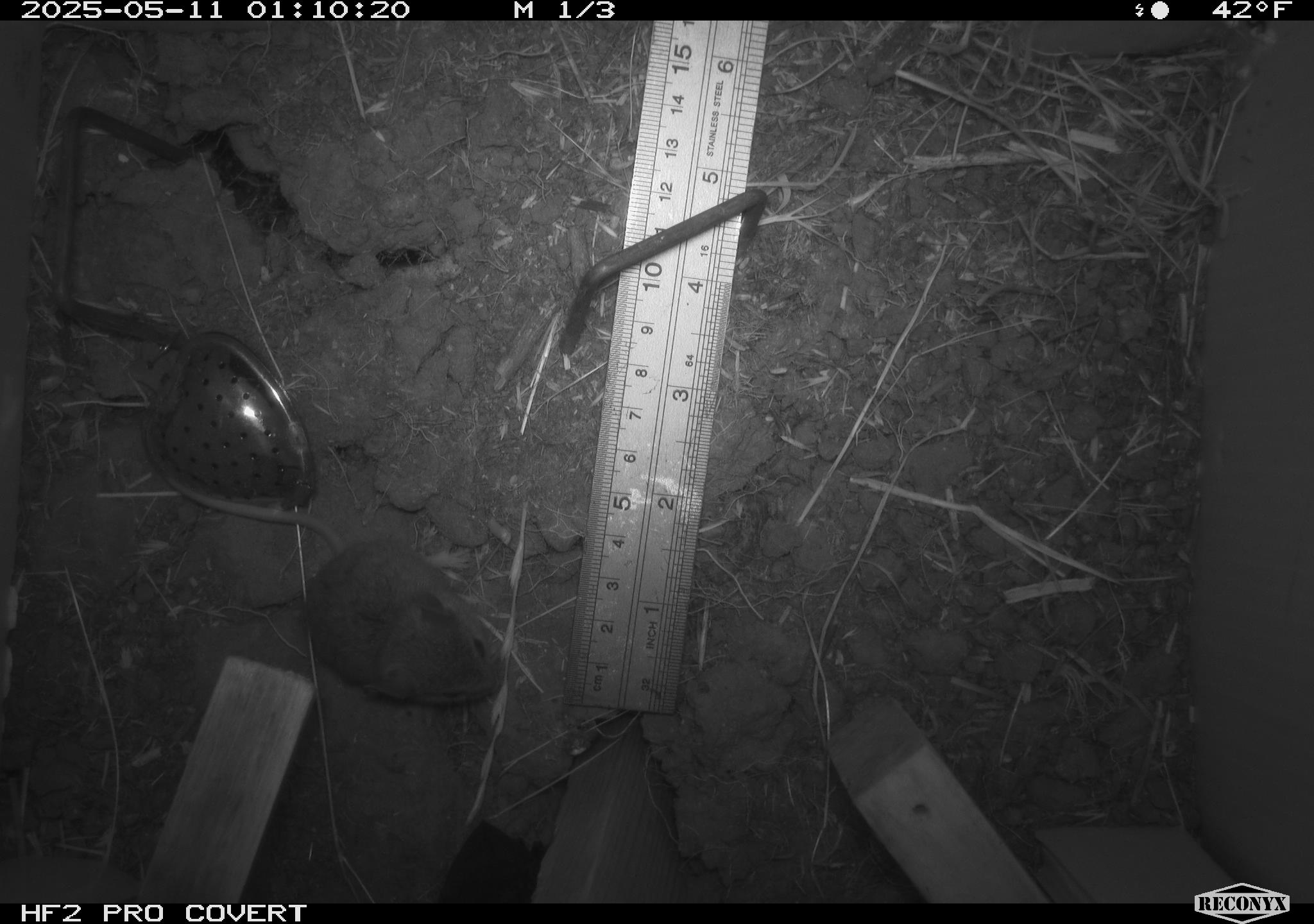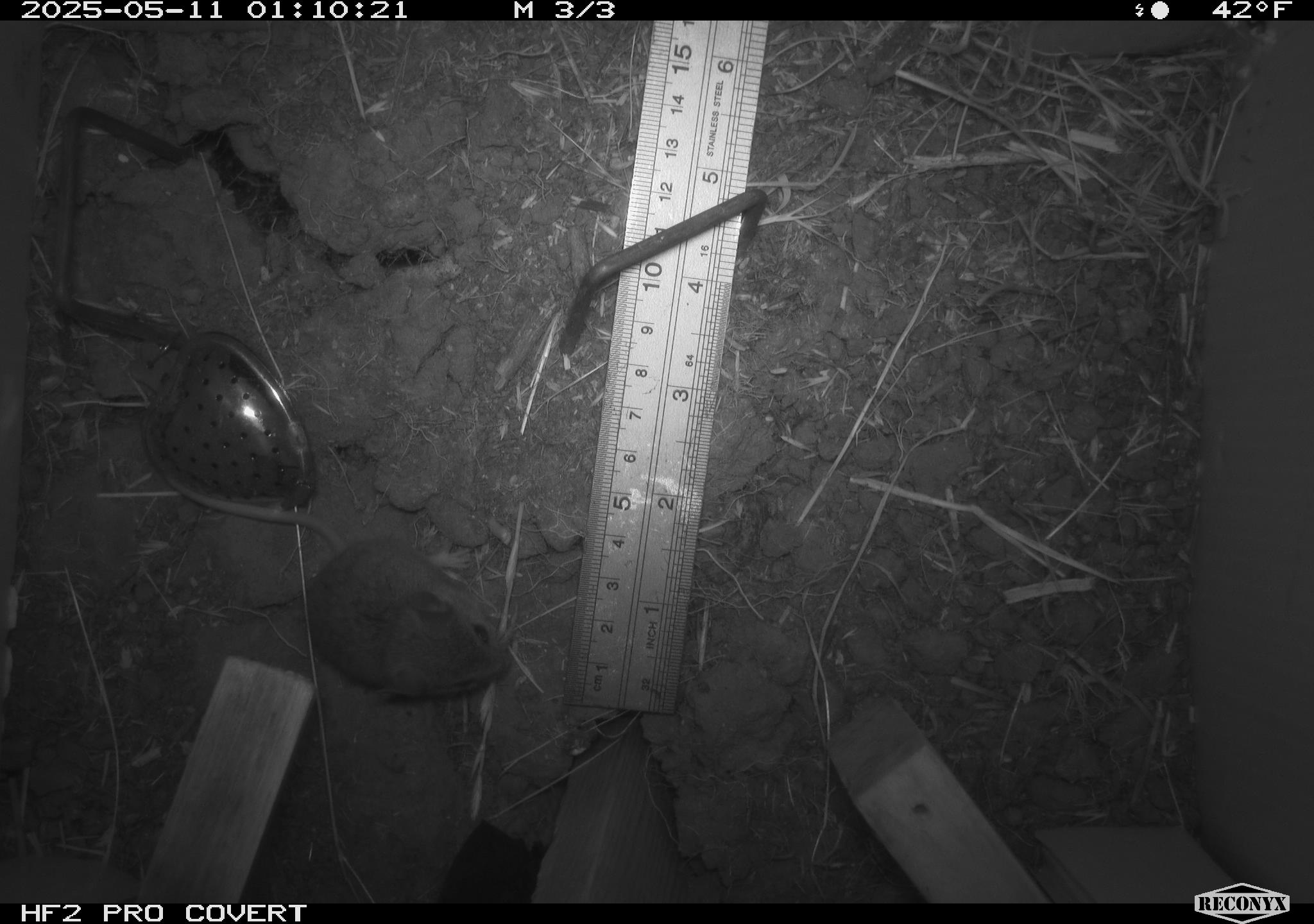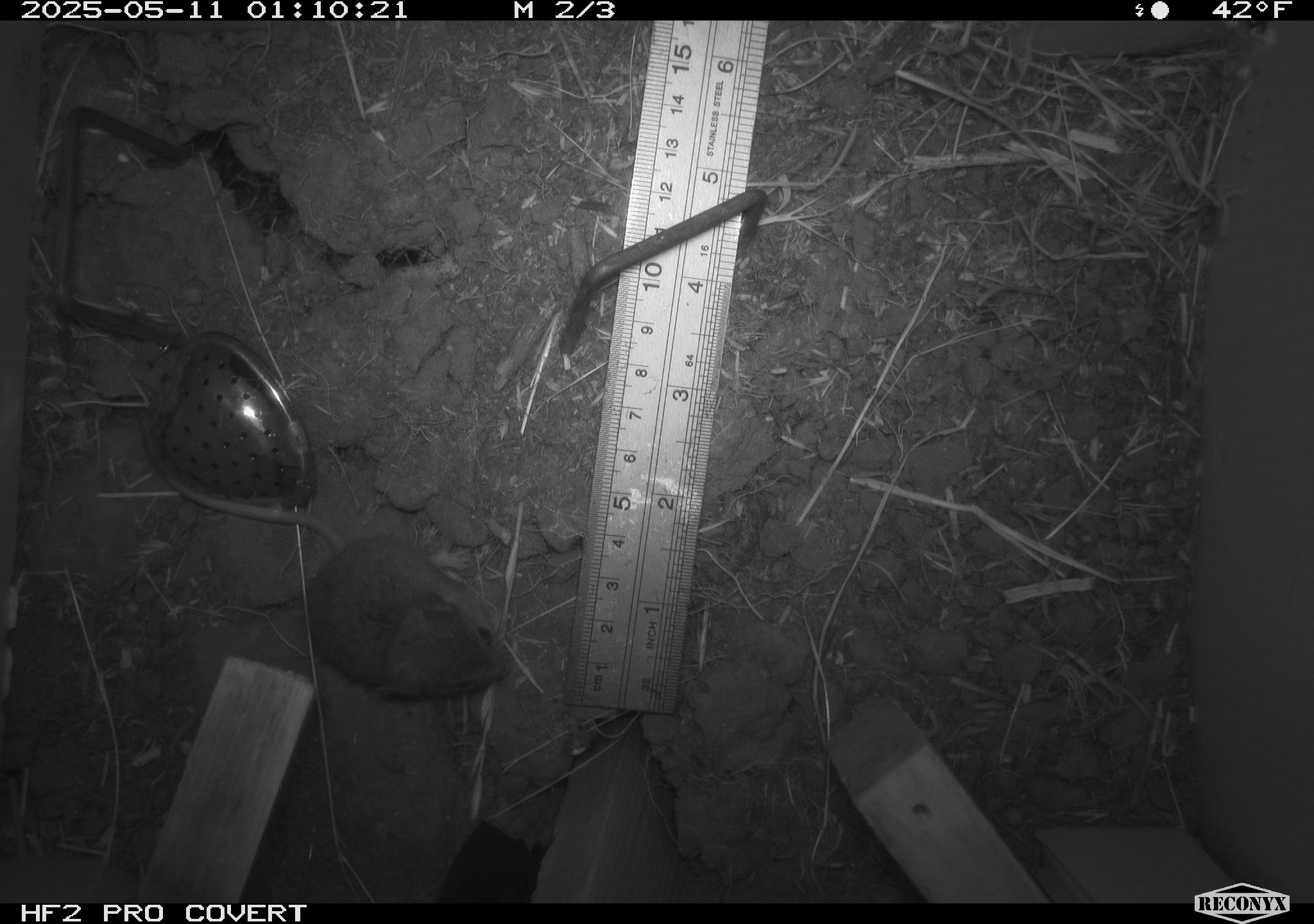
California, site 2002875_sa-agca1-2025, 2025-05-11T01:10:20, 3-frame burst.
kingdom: Animalia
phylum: Chordata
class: Mammalia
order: Rodentia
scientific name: Rodentia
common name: mouse species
Mouse species (Rodentia).